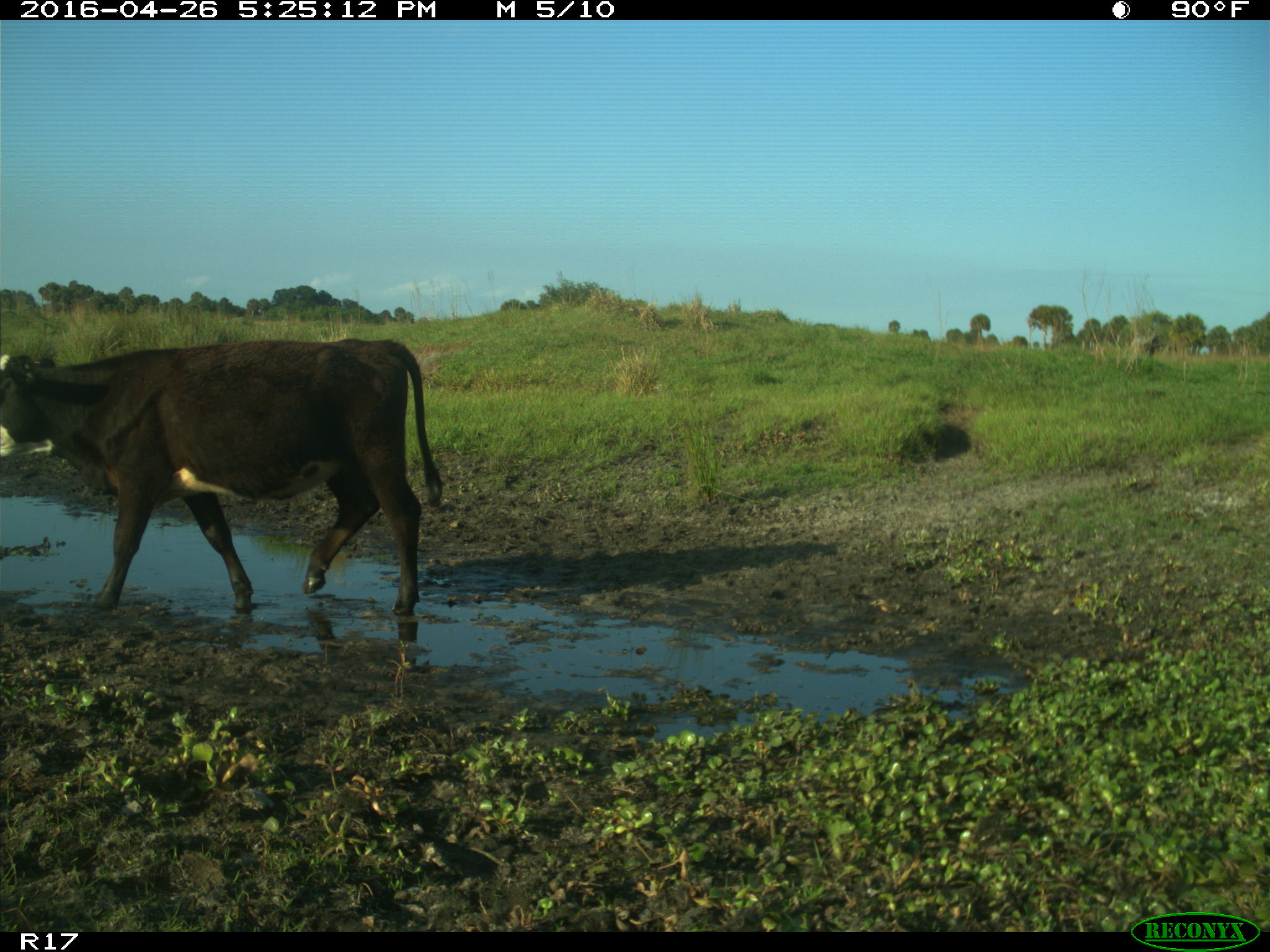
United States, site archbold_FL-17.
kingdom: Animalia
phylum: Chordata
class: Mammalia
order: Artiodactyla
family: Bovidae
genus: Bos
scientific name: Bos taurus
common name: domestic cow